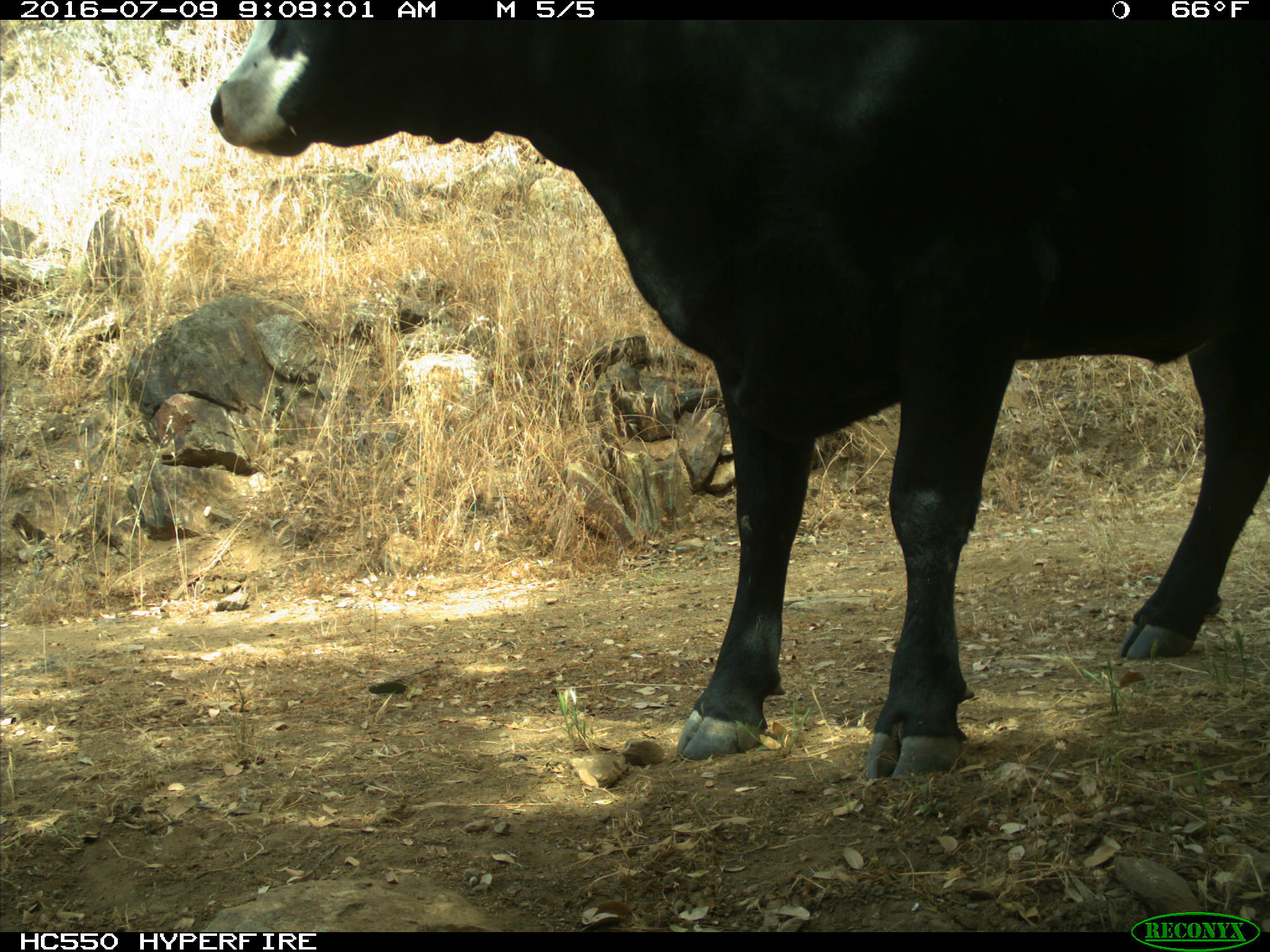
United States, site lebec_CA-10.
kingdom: Animalia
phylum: Chordata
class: Mammalia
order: Artiodactyla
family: Bovidae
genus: Bos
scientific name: Bos taurus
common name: domestic cow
Bos taurus (domestic cow).